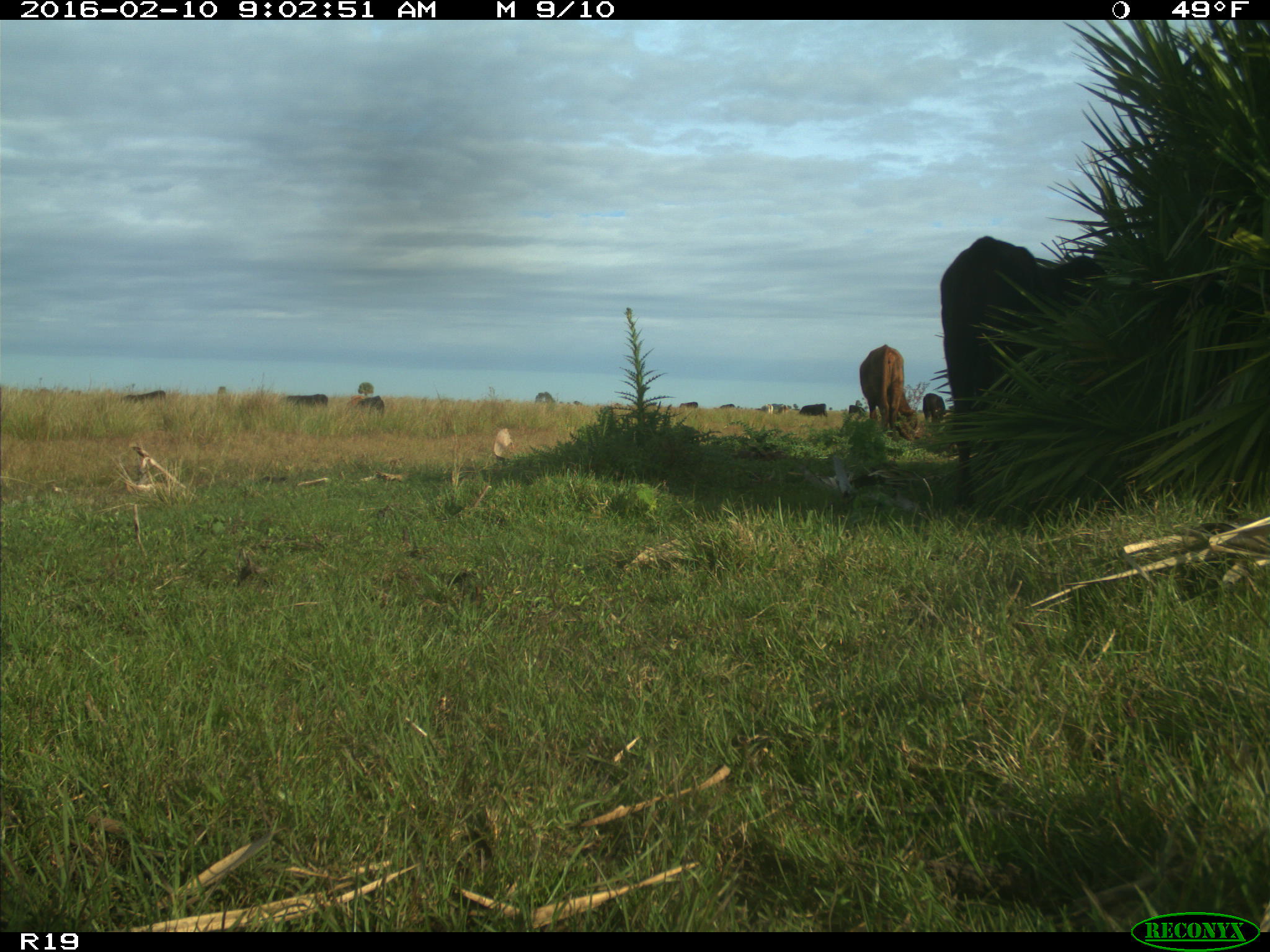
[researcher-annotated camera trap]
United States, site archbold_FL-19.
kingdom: Animalia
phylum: Chordata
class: Mammalia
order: Artiodactyla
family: Bovidae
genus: Bos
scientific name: Bos taurus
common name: domestic cow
Bos taurus (domestic cow).